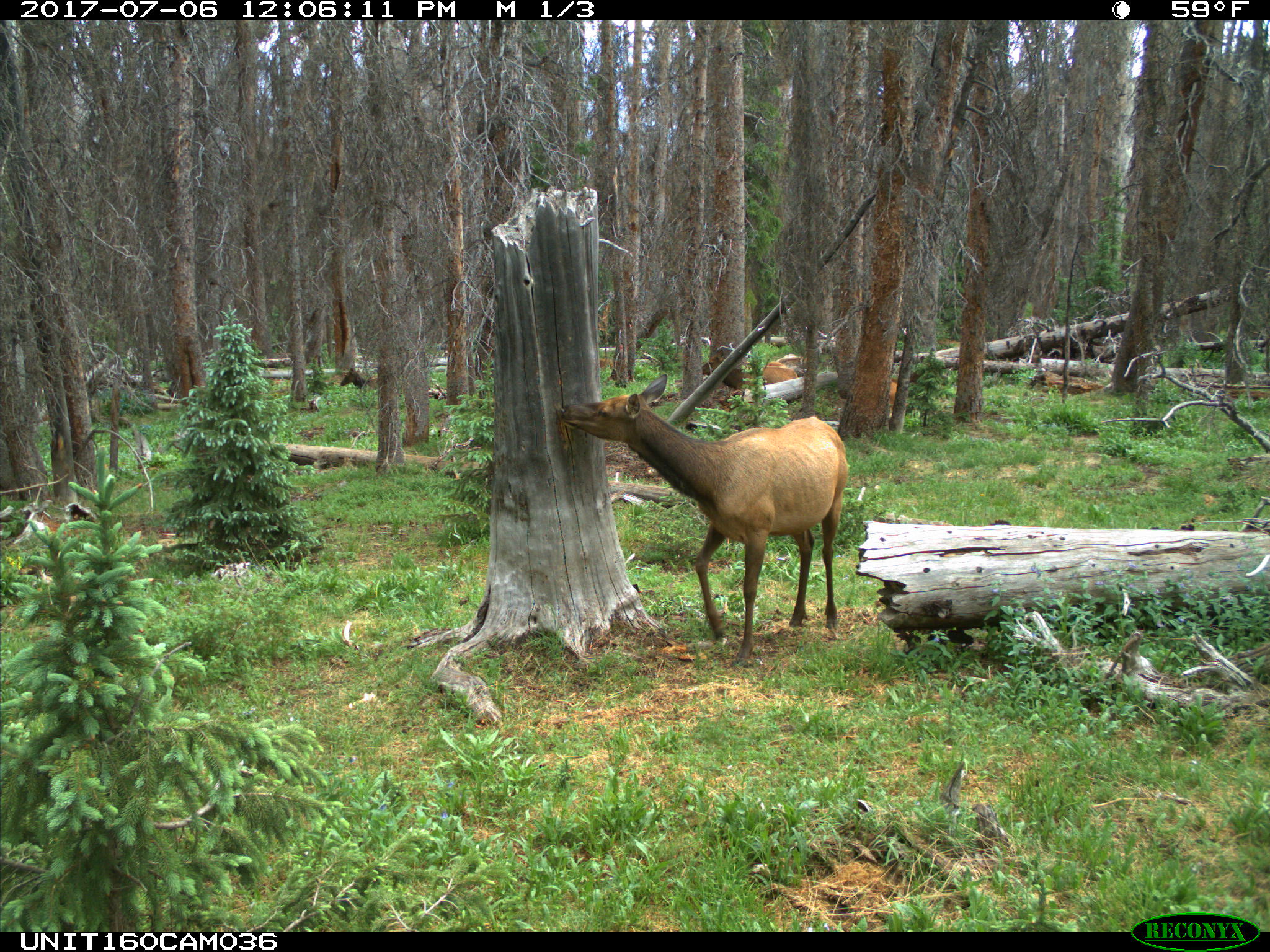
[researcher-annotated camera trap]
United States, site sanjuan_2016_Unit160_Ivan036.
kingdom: Animalia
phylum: Chordata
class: Mammalia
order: Artiodactyla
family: Cervidae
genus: Cervus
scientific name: Cervus elaphus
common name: red deer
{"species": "Cervus elaphus (red deer)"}